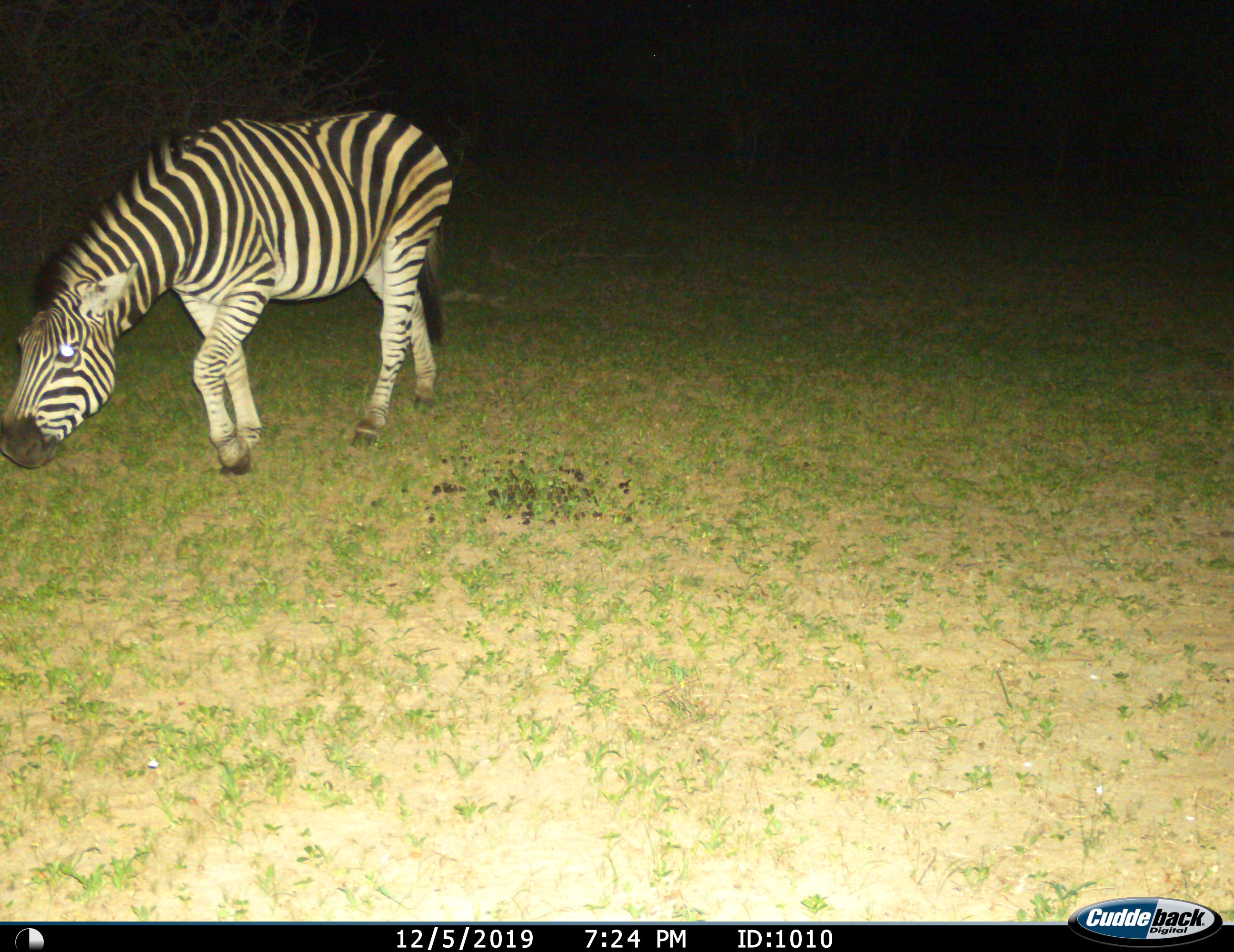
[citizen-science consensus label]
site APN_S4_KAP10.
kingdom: Animalia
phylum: Chordata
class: Mammalia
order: Perissodactyla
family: Equidae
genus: Equus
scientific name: Equus quagga burchellii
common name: burchell's zebra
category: zebraburchells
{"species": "zebraburchells (burchell's zebra) (Equus quagga burchellii)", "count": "1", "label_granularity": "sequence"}